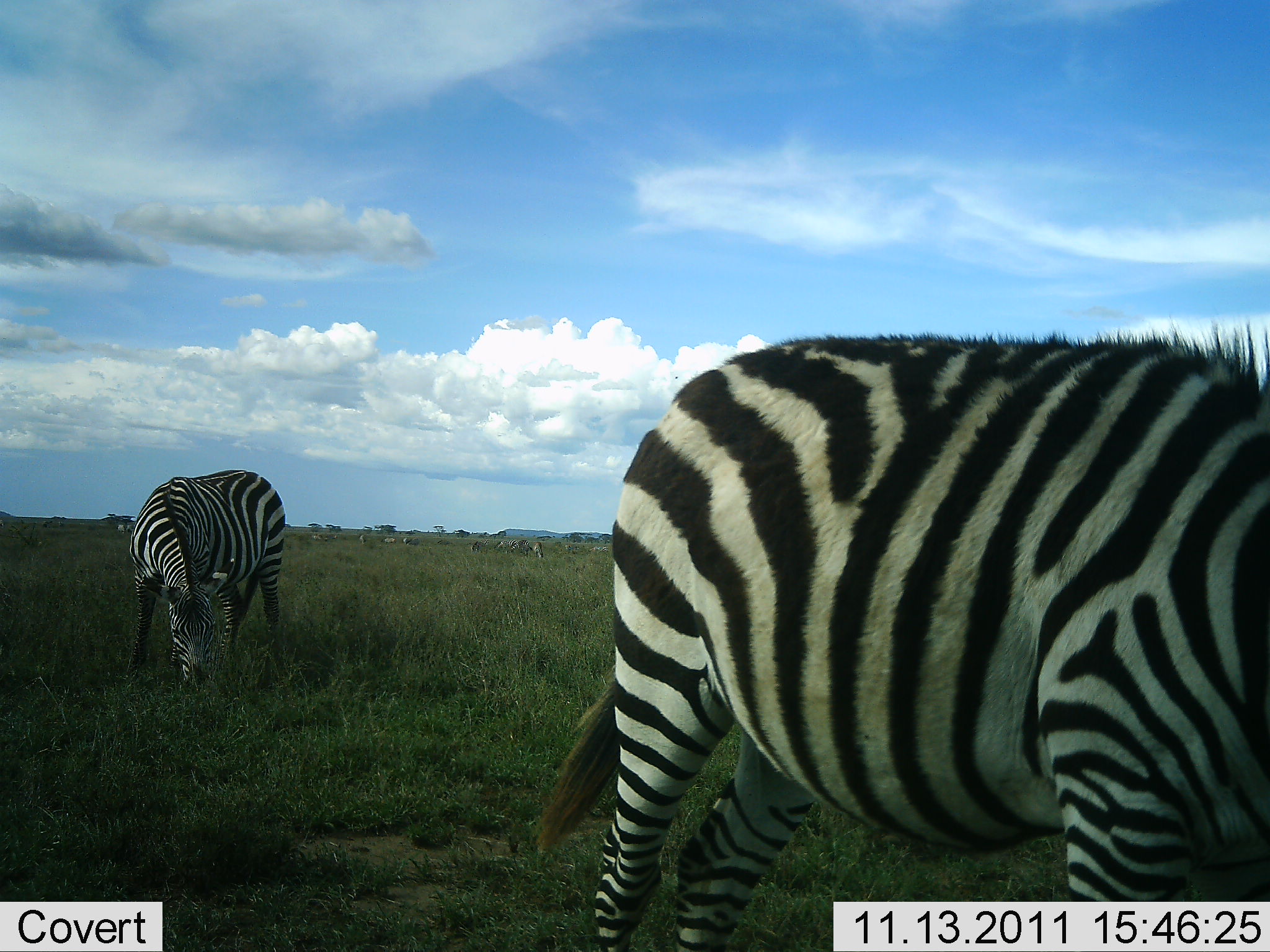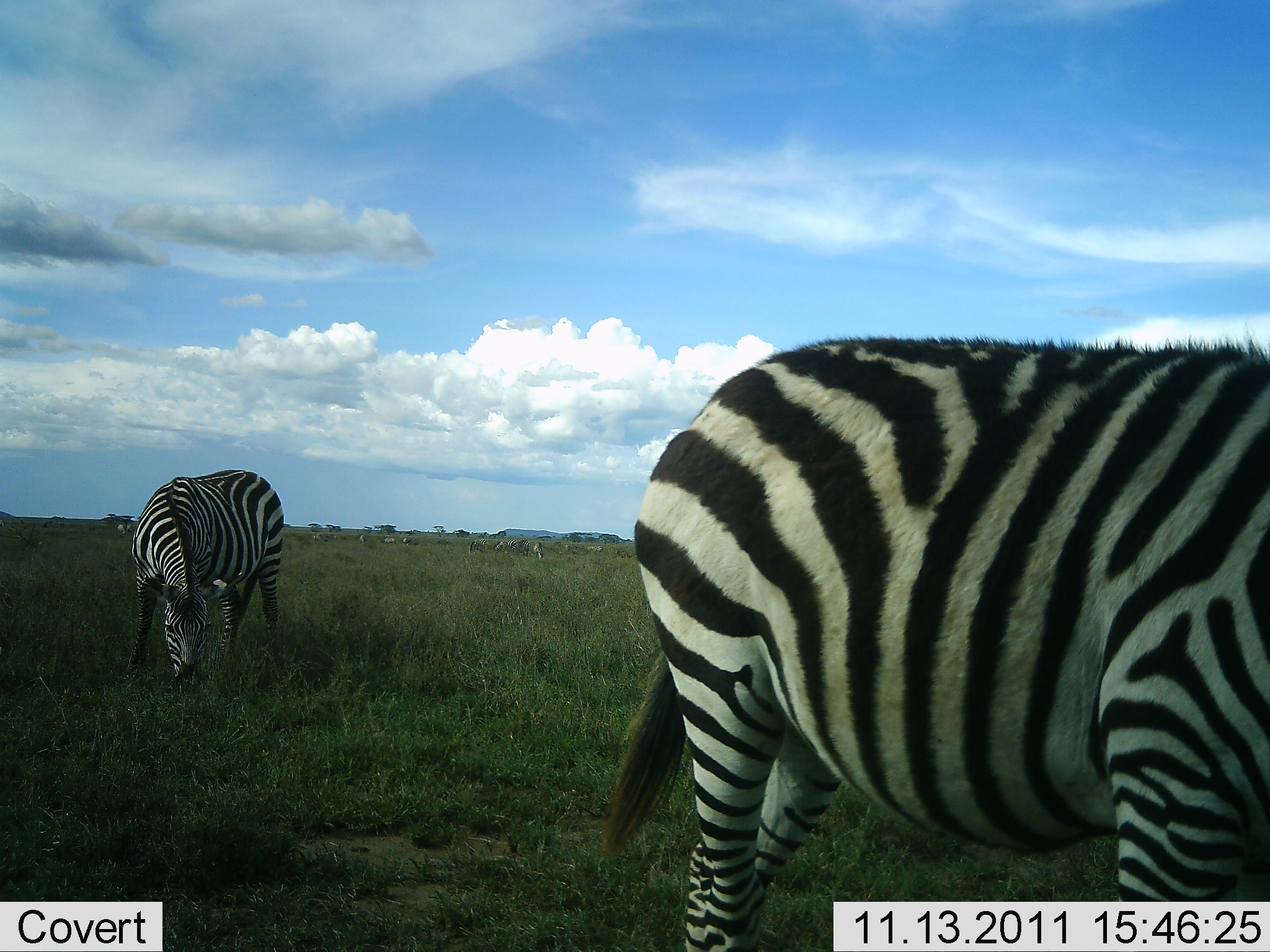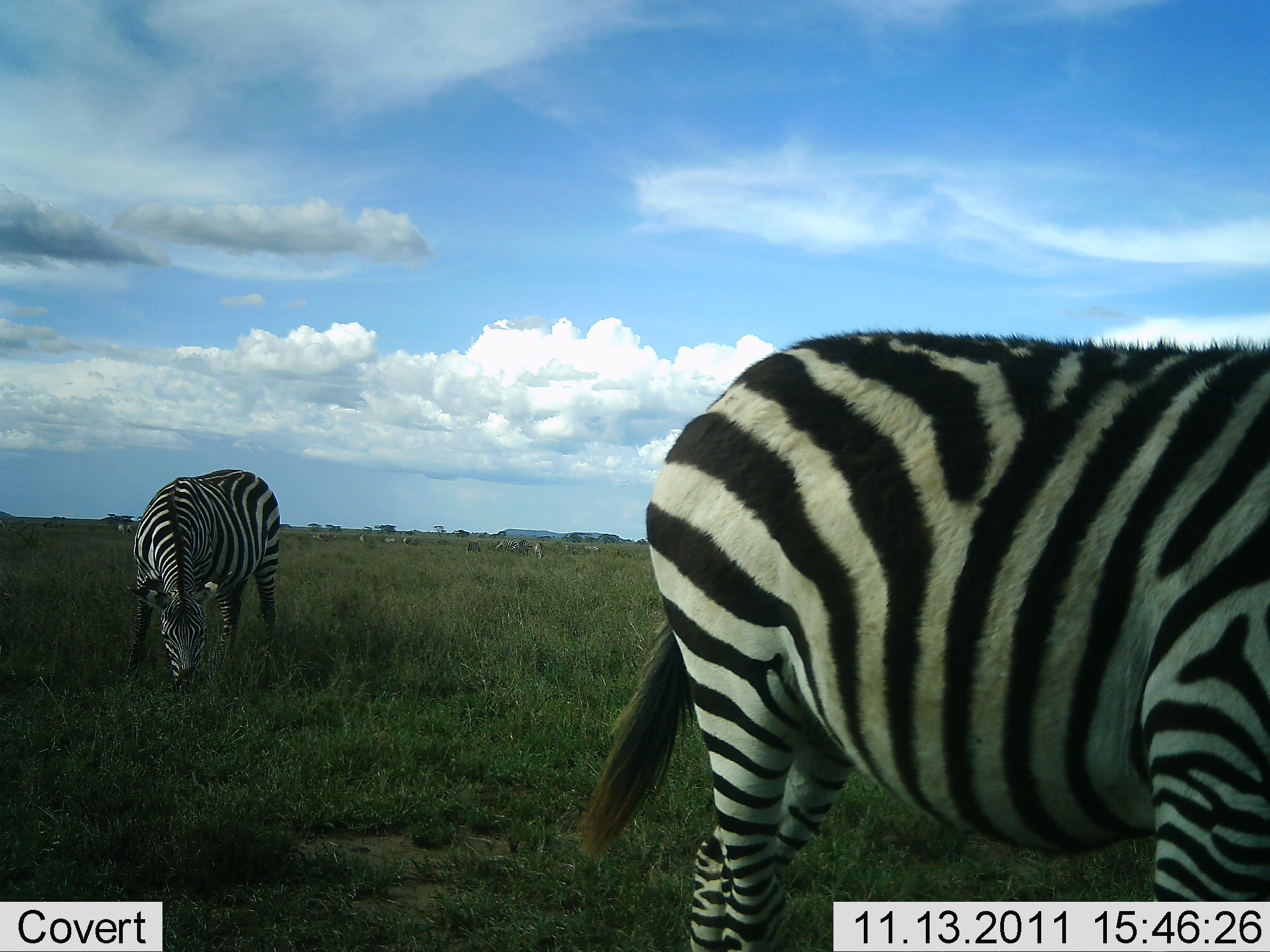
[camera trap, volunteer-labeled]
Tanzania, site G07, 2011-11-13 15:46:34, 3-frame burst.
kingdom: Animalia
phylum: Chordata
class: Mammalia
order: Perissodactyla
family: Equidae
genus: Equus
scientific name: Equus quagga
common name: plains zebra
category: zebra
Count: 2.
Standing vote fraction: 46%.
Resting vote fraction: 0%.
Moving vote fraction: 15%.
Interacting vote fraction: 0%.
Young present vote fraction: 0%.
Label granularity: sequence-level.